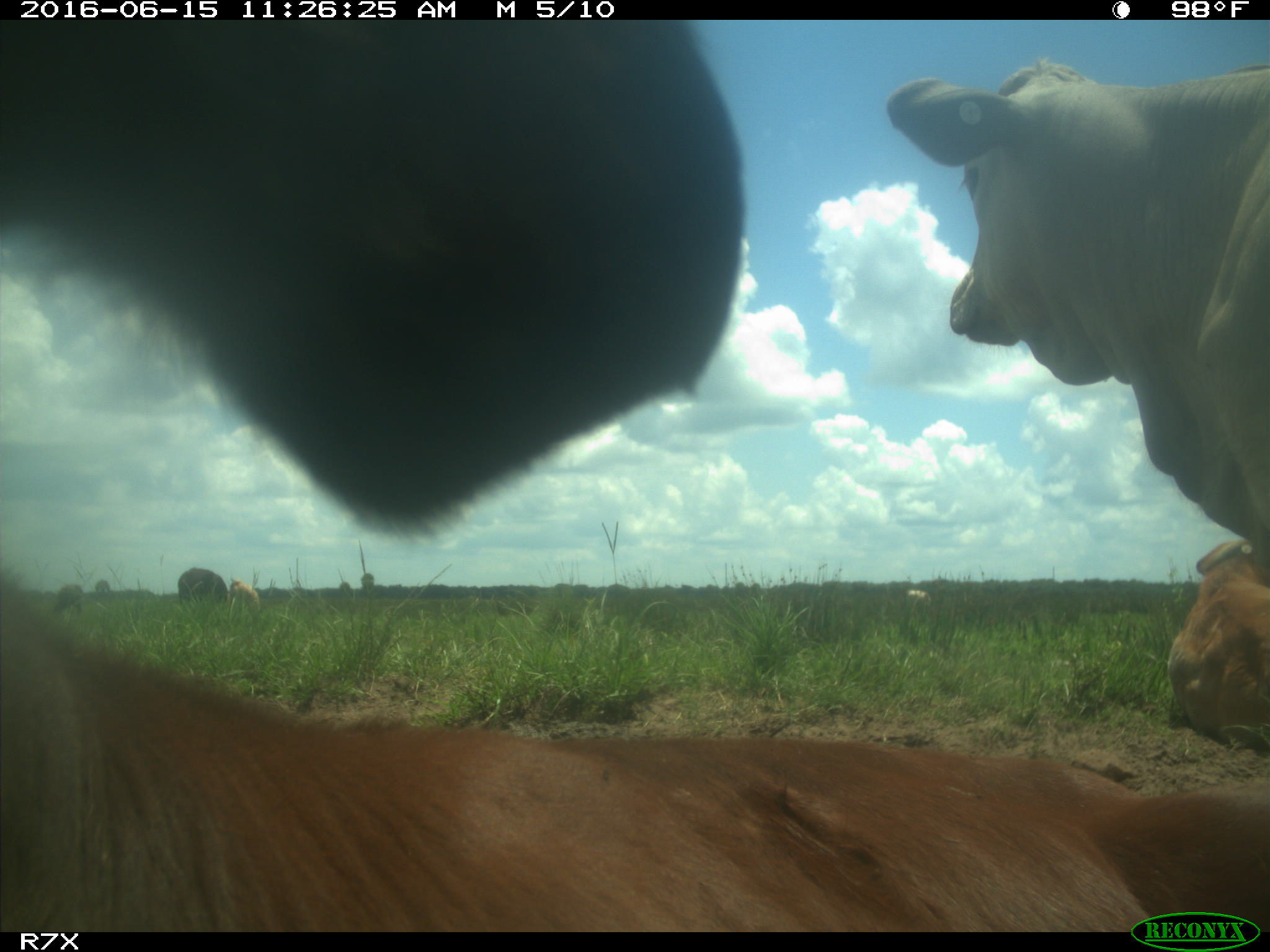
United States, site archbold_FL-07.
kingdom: Animalia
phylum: Chordata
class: Mammalia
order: Artiodactyla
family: Bovidae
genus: Bos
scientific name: Bos taurus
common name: domestic cow